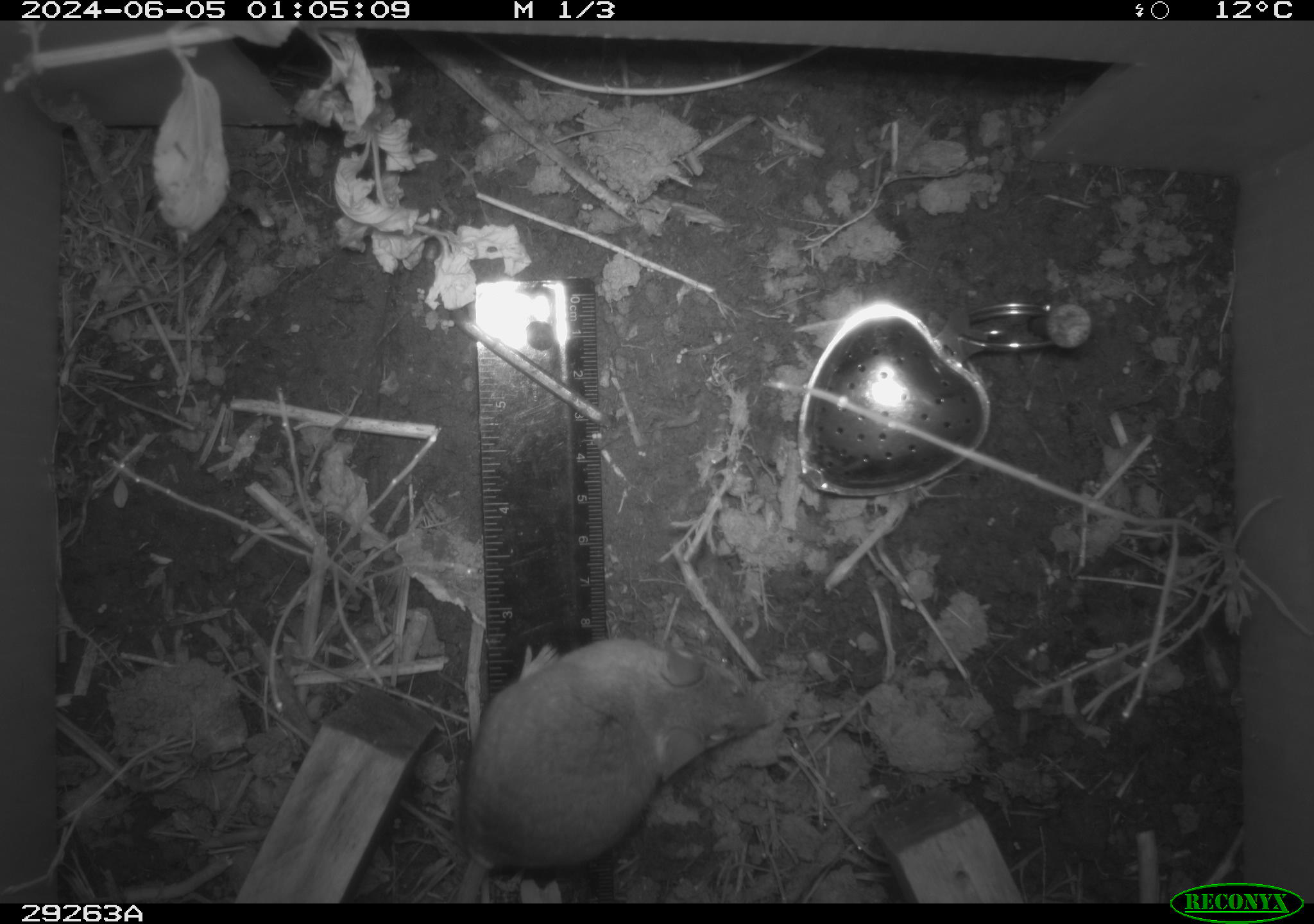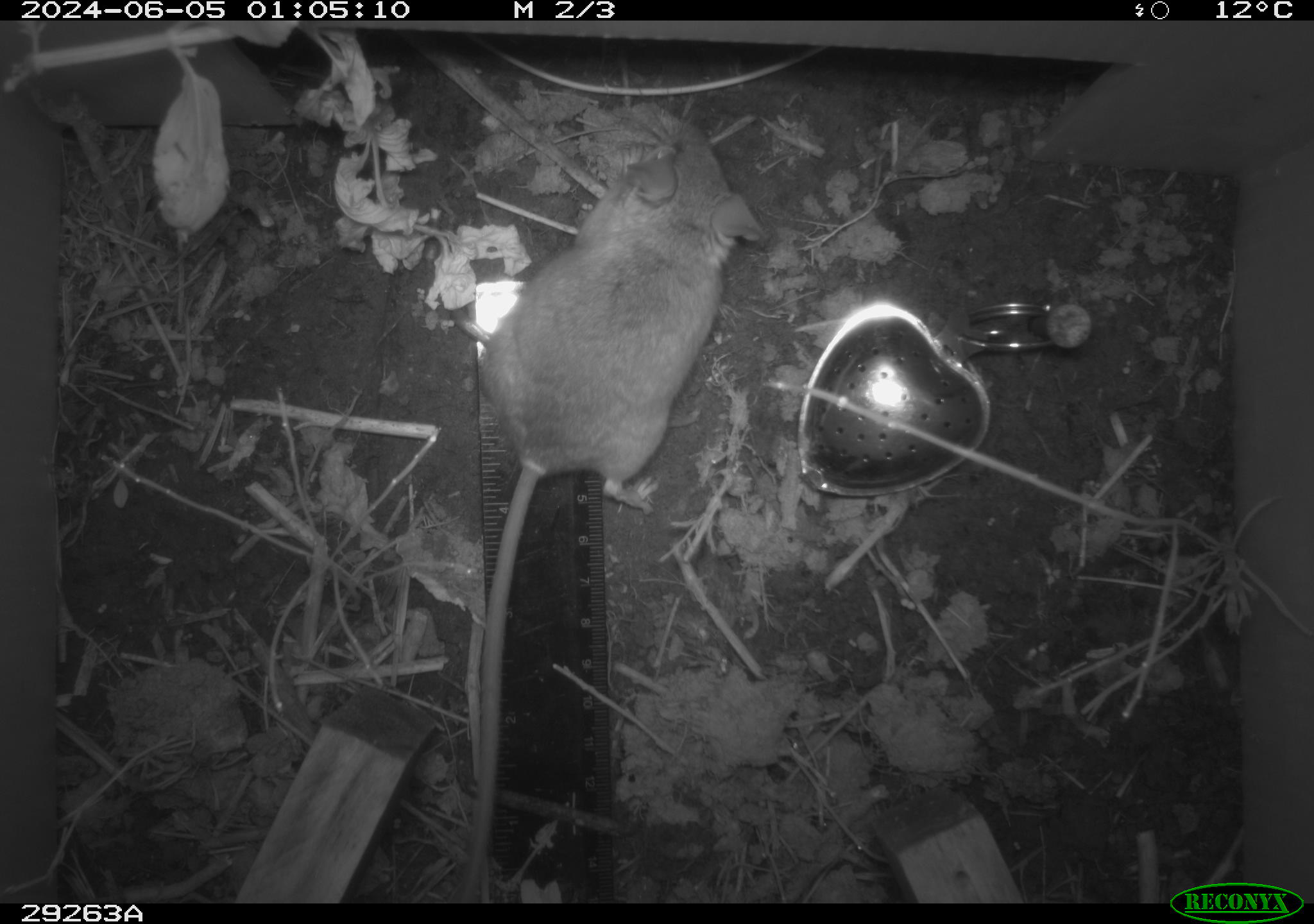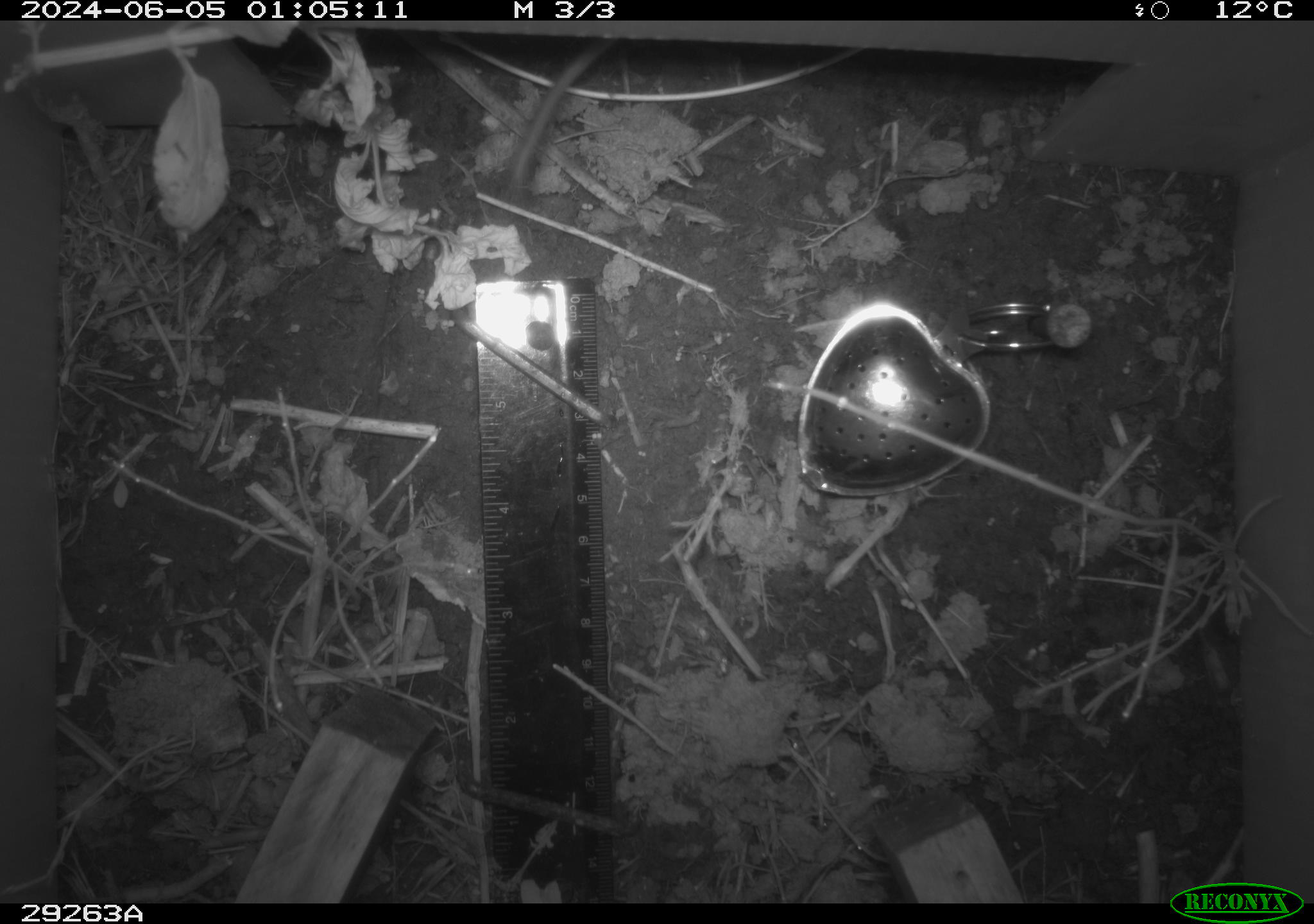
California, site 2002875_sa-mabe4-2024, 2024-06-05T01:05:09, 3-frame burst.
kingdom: Animalia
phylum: Chordata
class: Mammalia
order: Rodentia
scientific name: Rodentia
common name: mouse species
Mouse species (Rodentia).